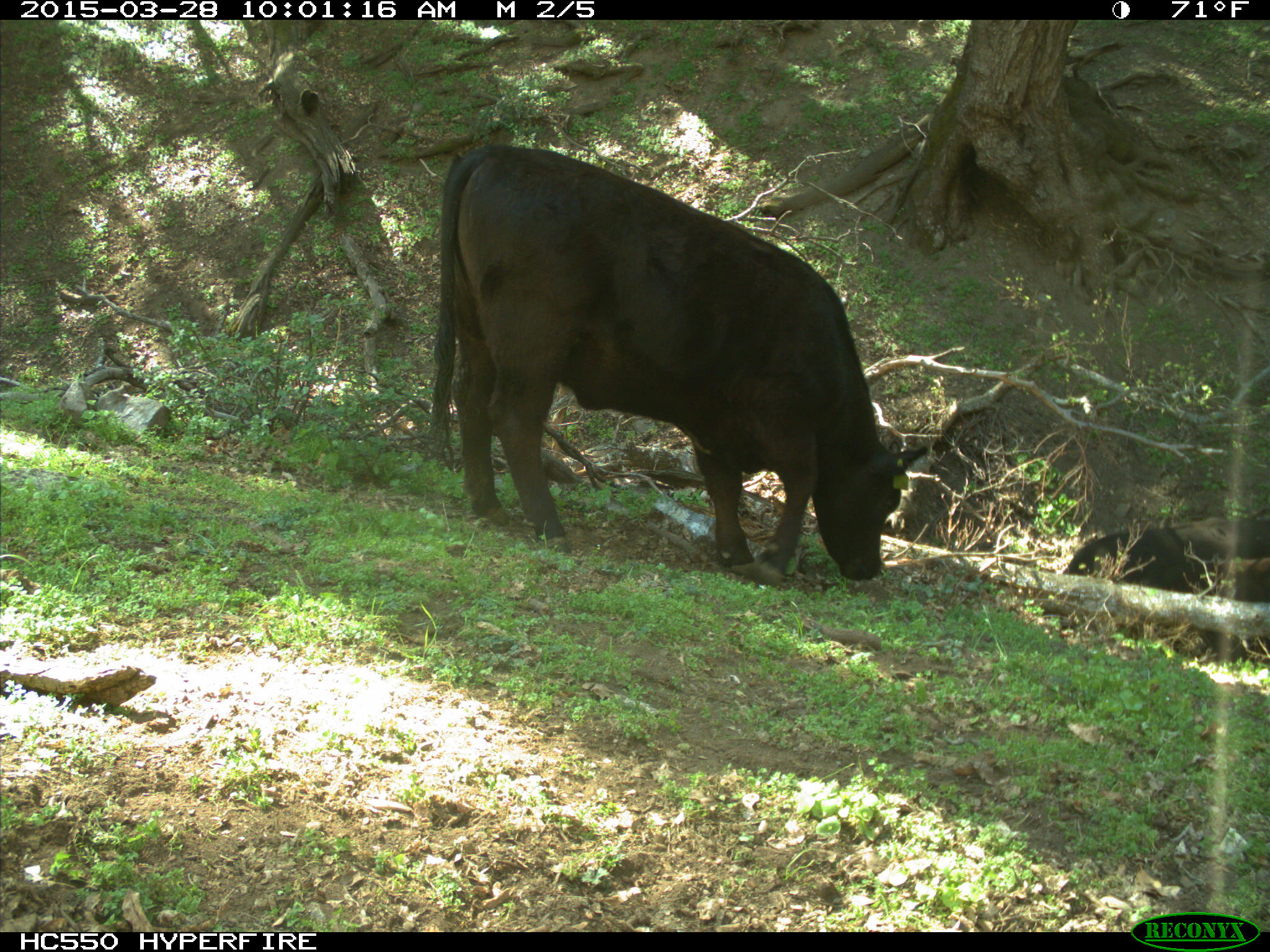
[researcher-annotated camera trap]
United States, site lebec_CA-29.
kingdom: Animalia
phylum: Chordata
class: Mammalia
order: Artiodactyla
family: Bovidae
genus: Bos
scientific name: Bos taurus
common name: domestic cow